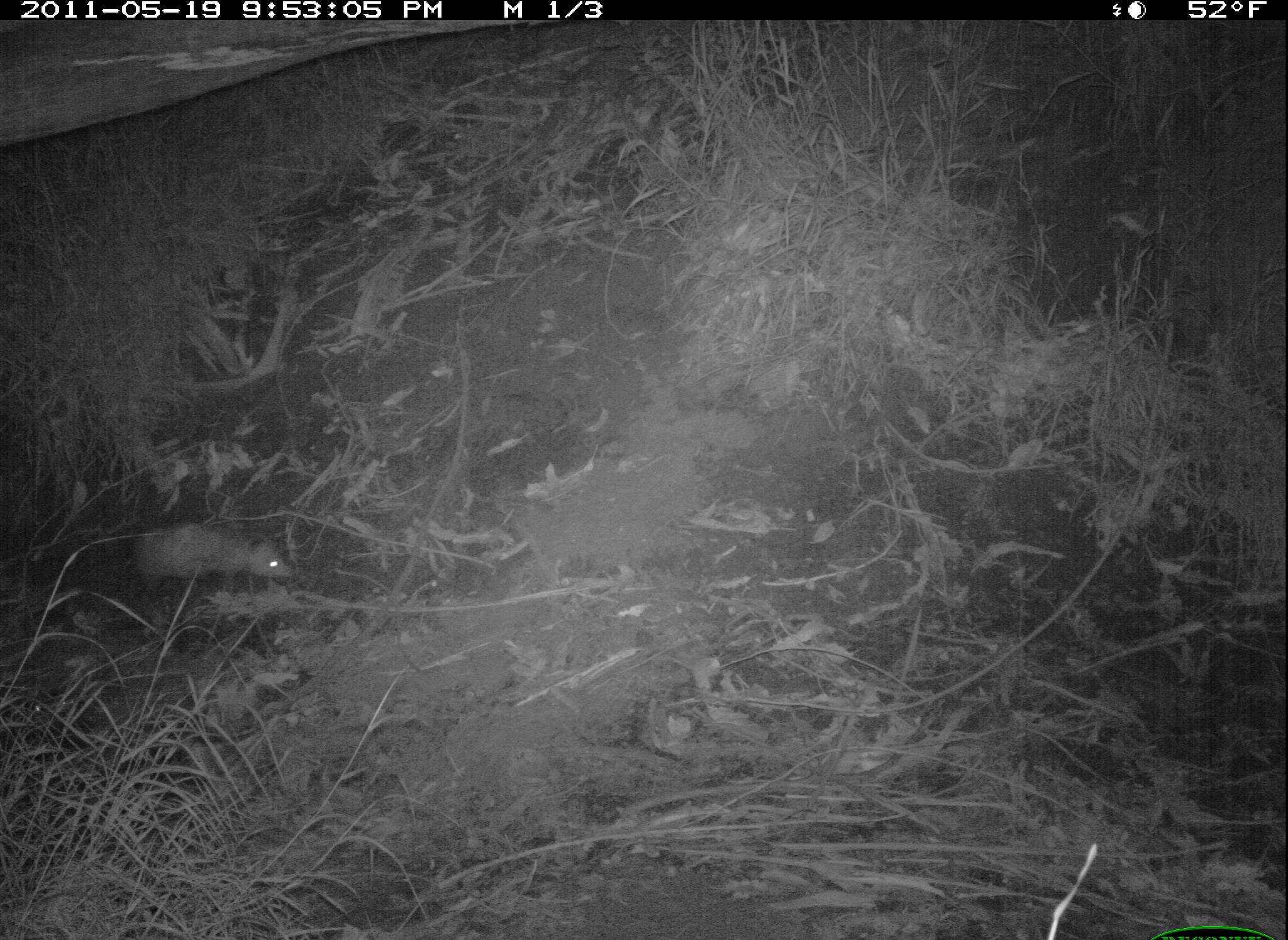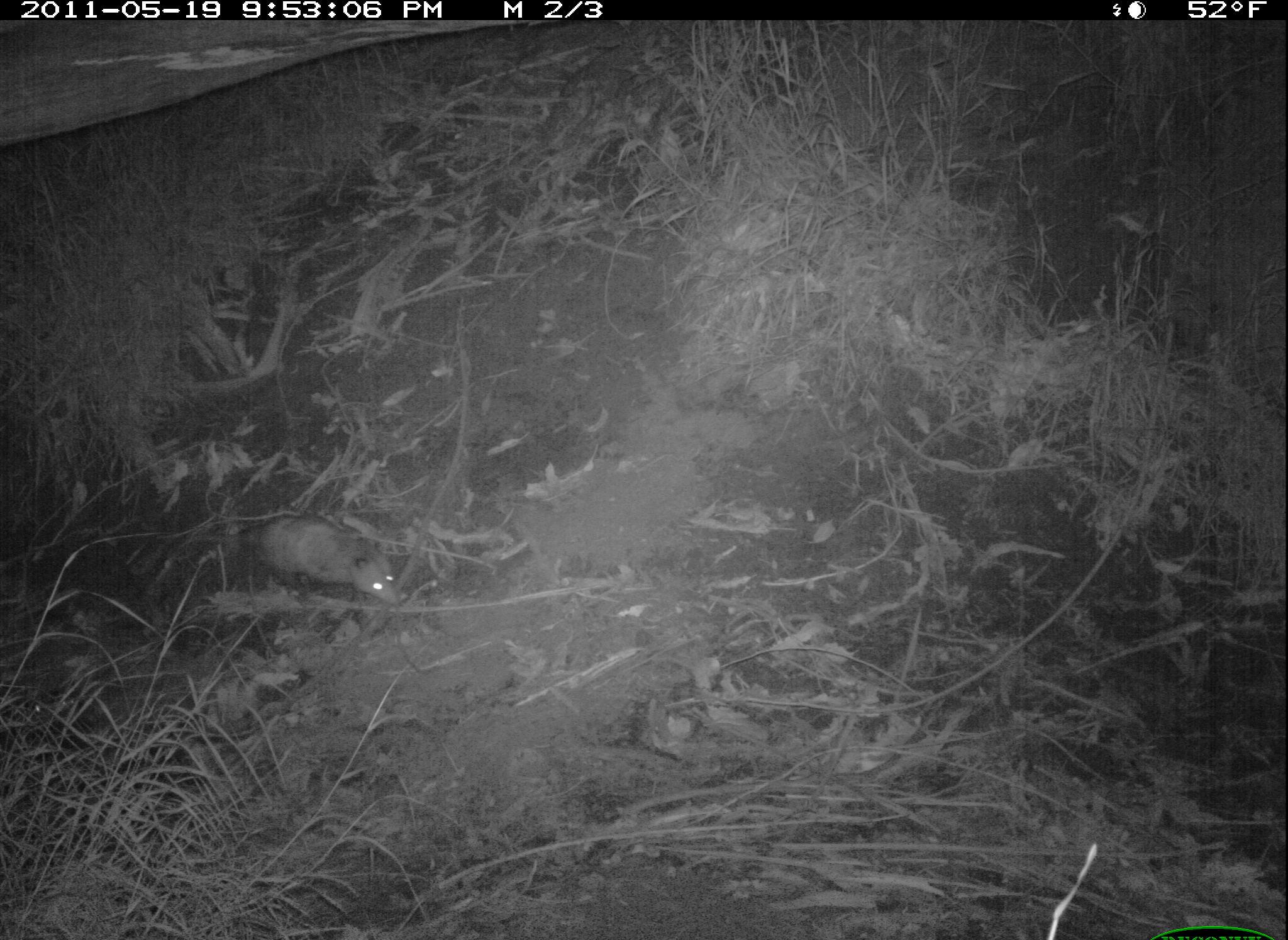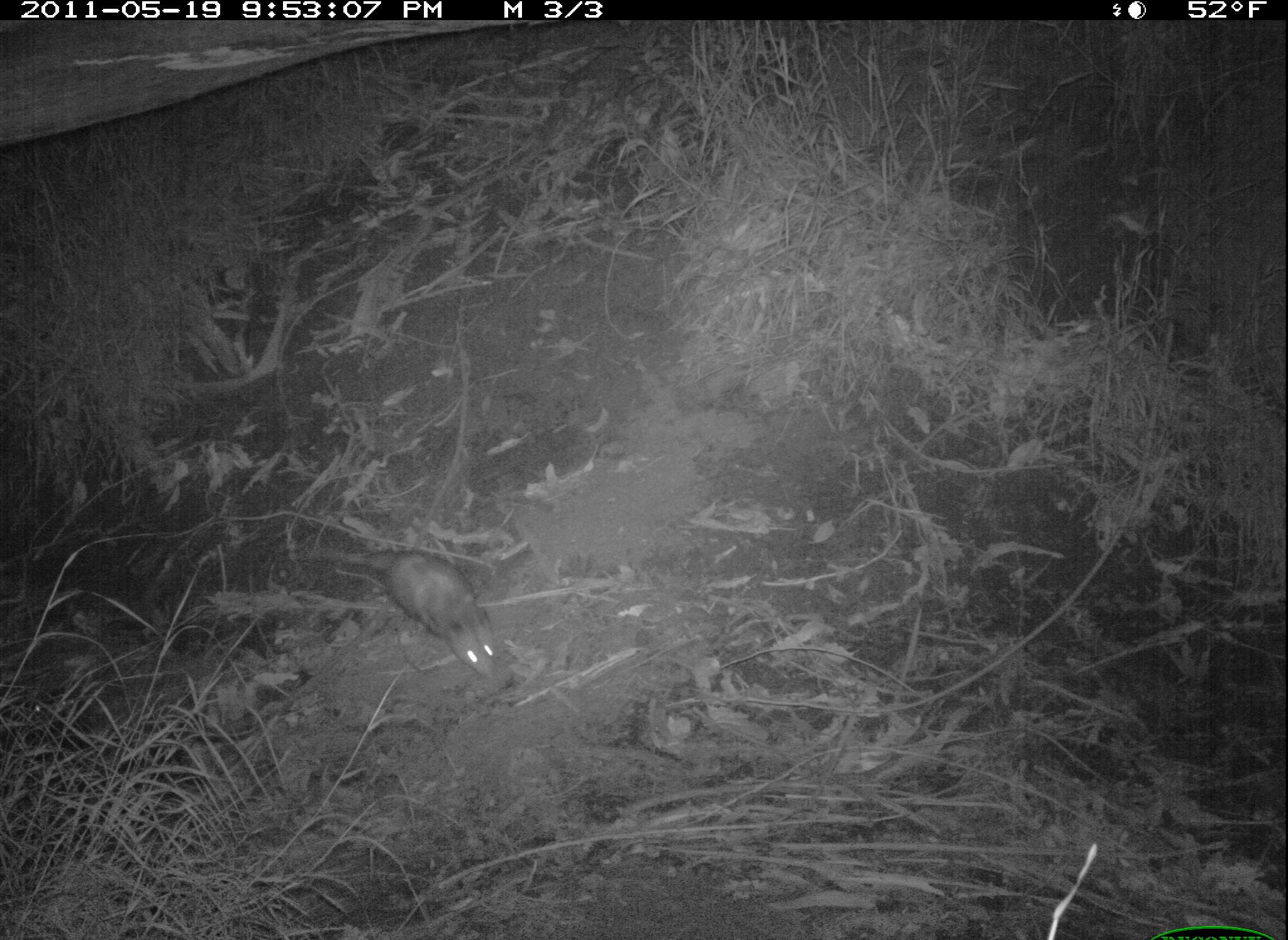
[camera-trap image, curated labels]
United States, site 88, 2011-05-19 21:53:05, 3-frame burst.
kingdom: Animalia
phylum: Chordata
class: Mammalia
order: Didelphimorphia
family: Didelphidae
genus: Didelphis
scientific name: Didelphis virginiana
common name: virginia opossum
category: opossum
Opossum (virginia opossum) (Didelphis virginiana).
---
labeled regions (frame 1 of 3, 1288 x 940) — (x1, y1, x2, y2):
opossum: (121, 511, 299, 596)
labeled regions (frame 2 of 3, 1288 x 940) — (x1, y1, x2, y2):
opossum: (172, 504, 401, 615)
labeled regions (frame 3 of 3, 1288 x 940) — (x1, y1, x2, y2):
opossum: (319, 525, 514, 688)